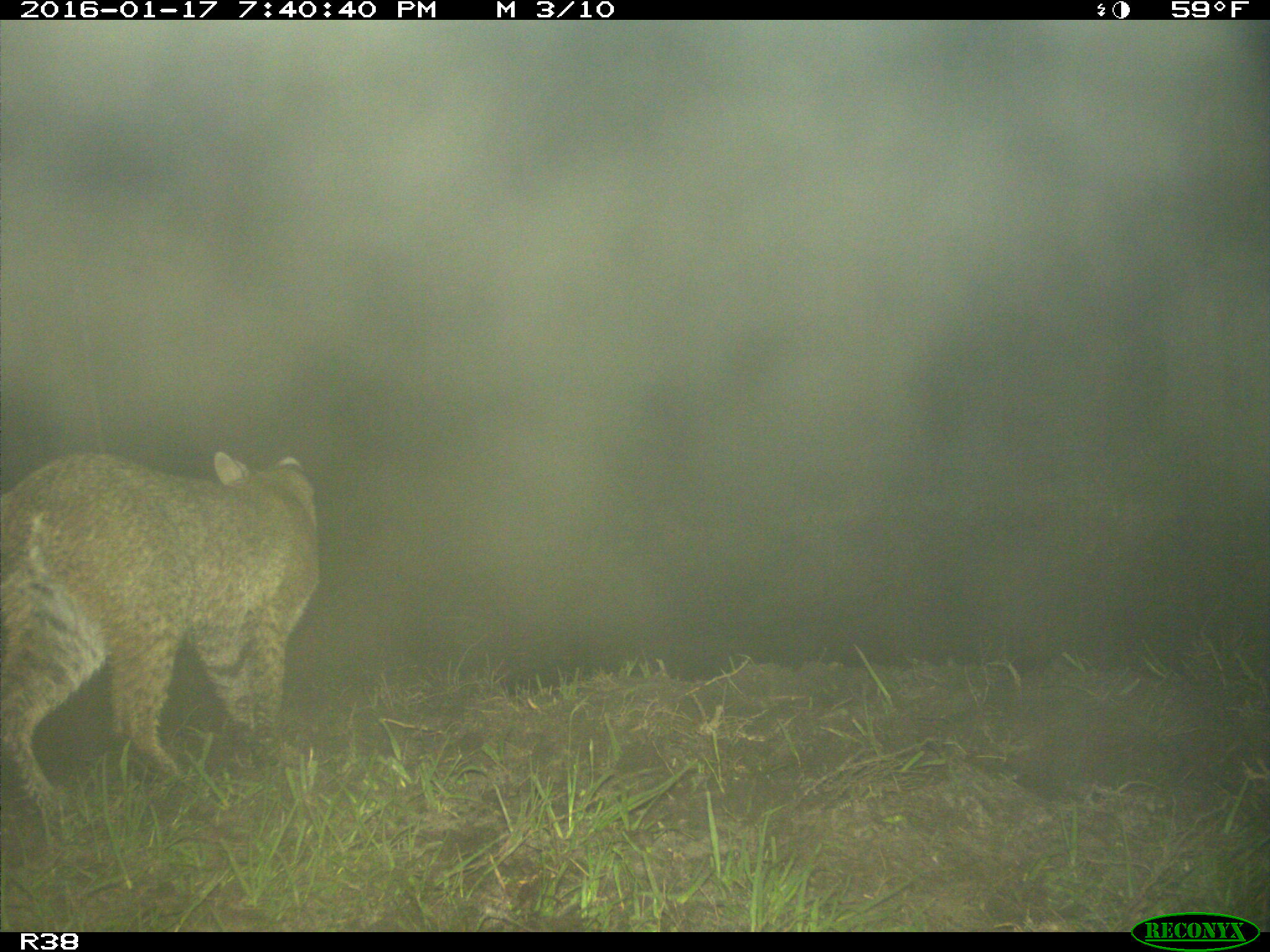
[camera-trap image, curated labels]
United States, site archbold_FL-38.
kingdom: Animalia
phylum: Chordata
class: Mammalia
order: Carnivora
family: Felidae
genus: Lynx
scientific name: Lynx rufus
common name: bobcat